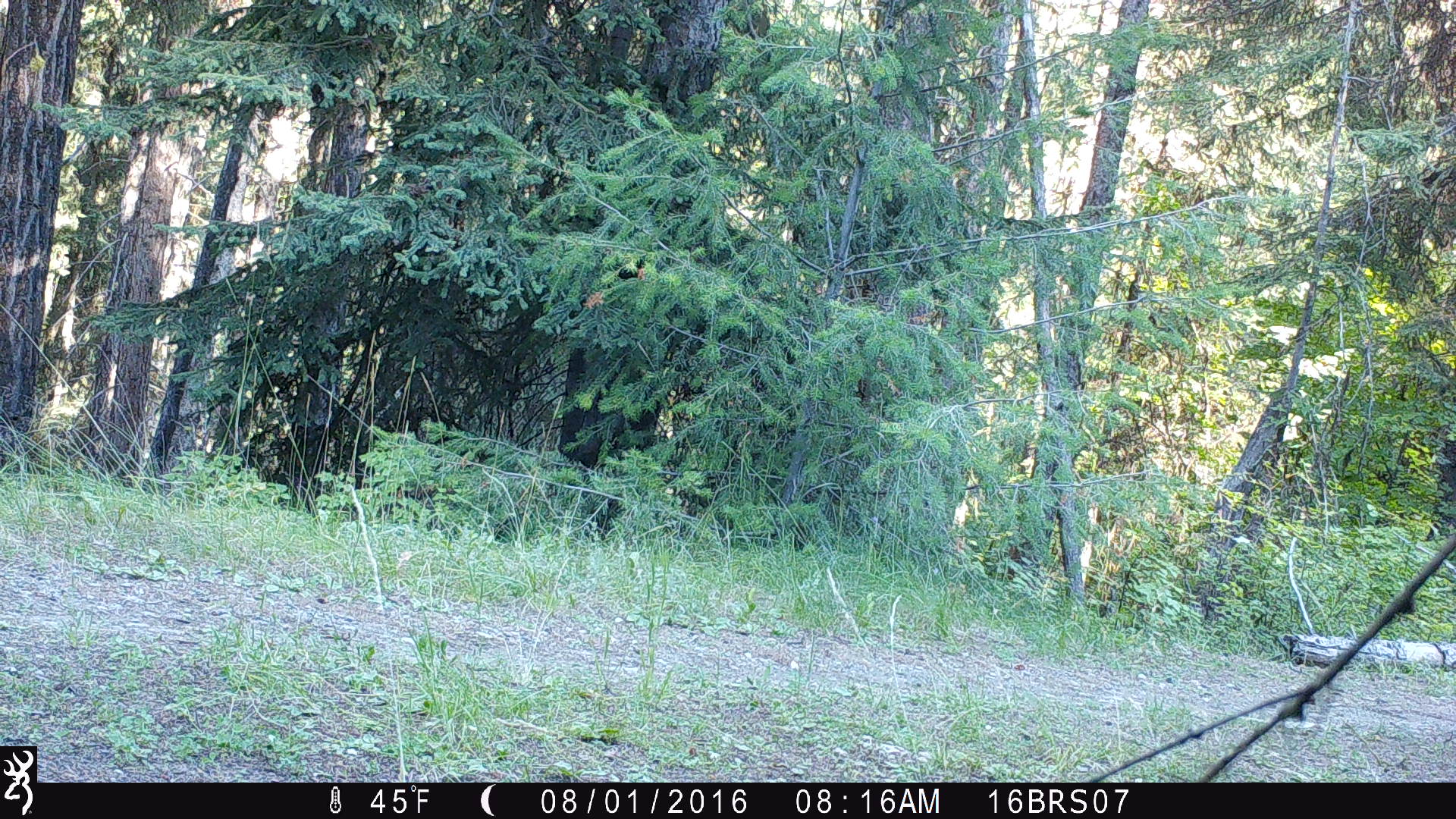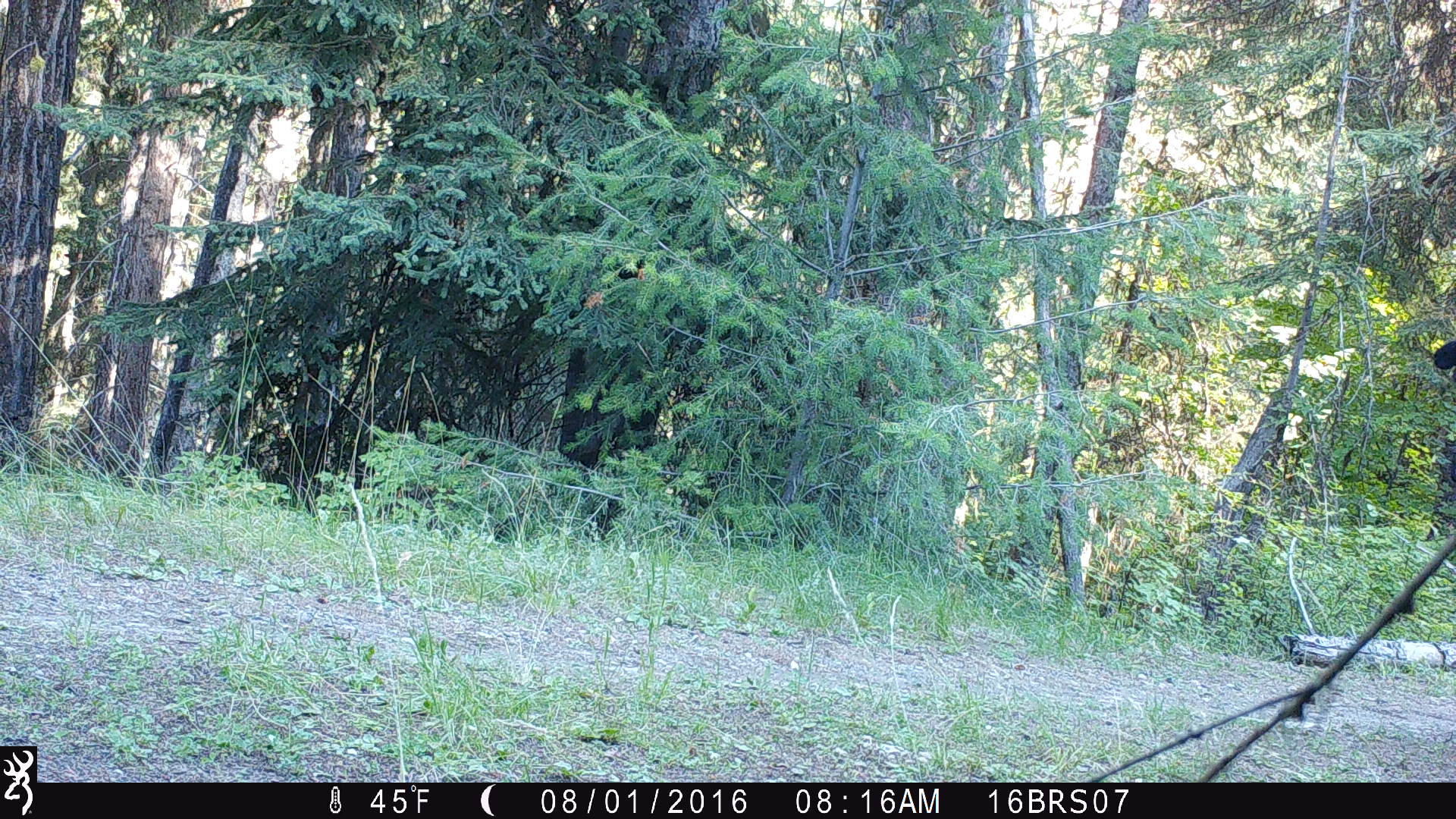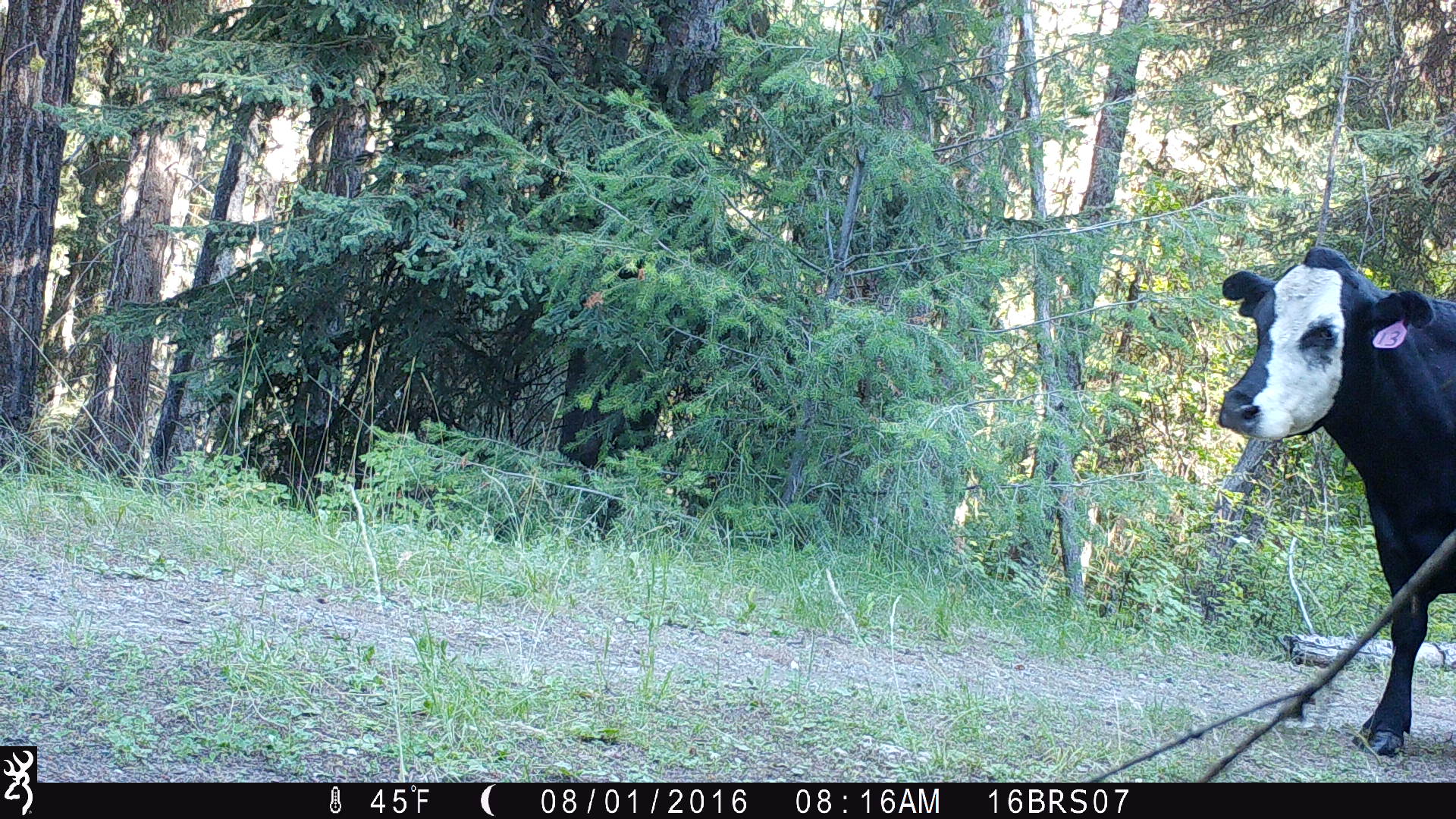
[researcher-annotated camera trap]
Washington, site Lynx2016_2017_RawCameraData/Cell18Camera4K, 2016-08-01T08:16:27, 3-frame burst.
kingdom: Animalia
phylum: Chordata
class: Mammalia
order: Artiodactyla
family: Bovidae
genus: Bos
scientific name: Bos taurus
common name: domestic cattle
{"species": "domestic cattle (Bos taurus)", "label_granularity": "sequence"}